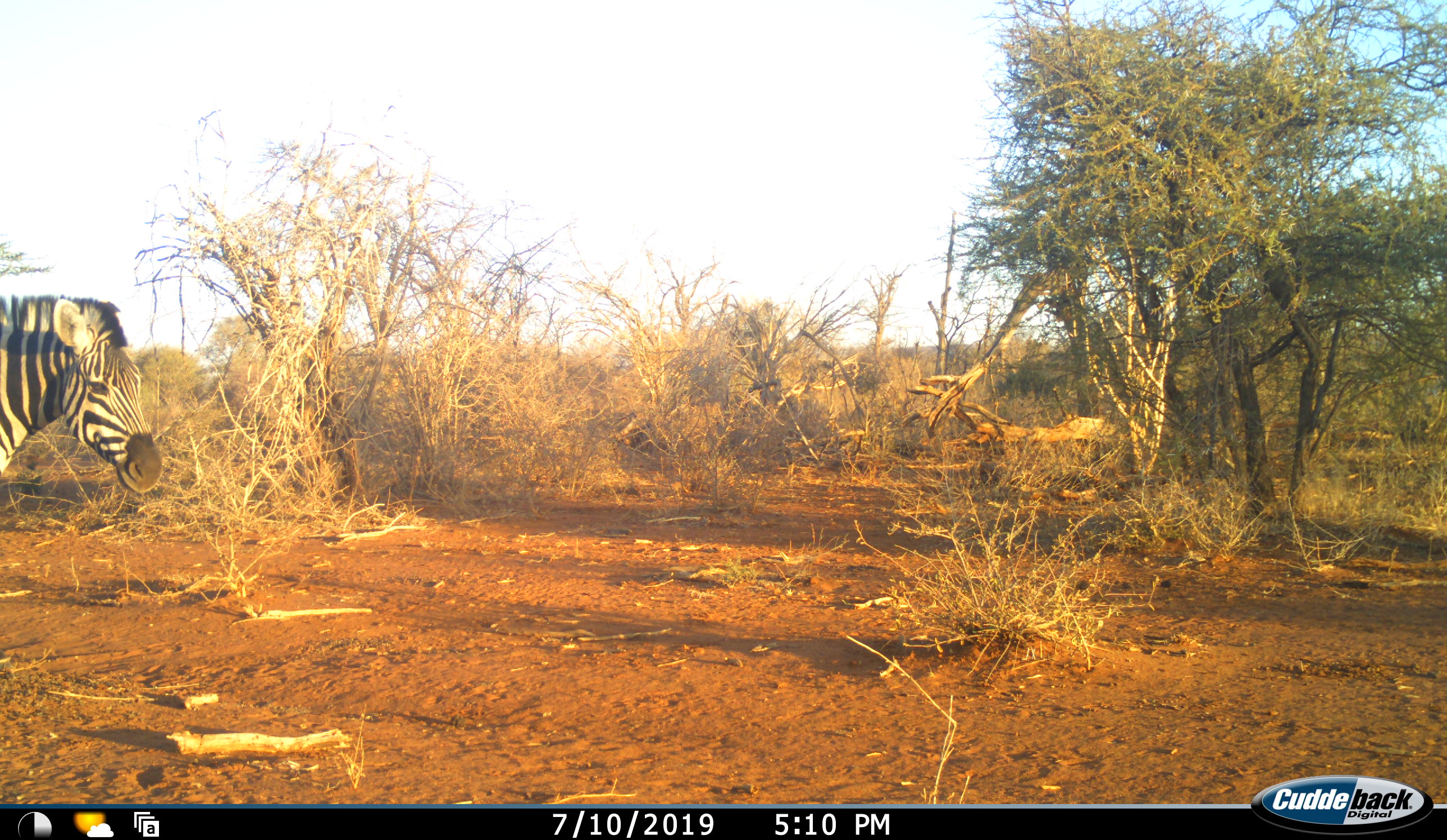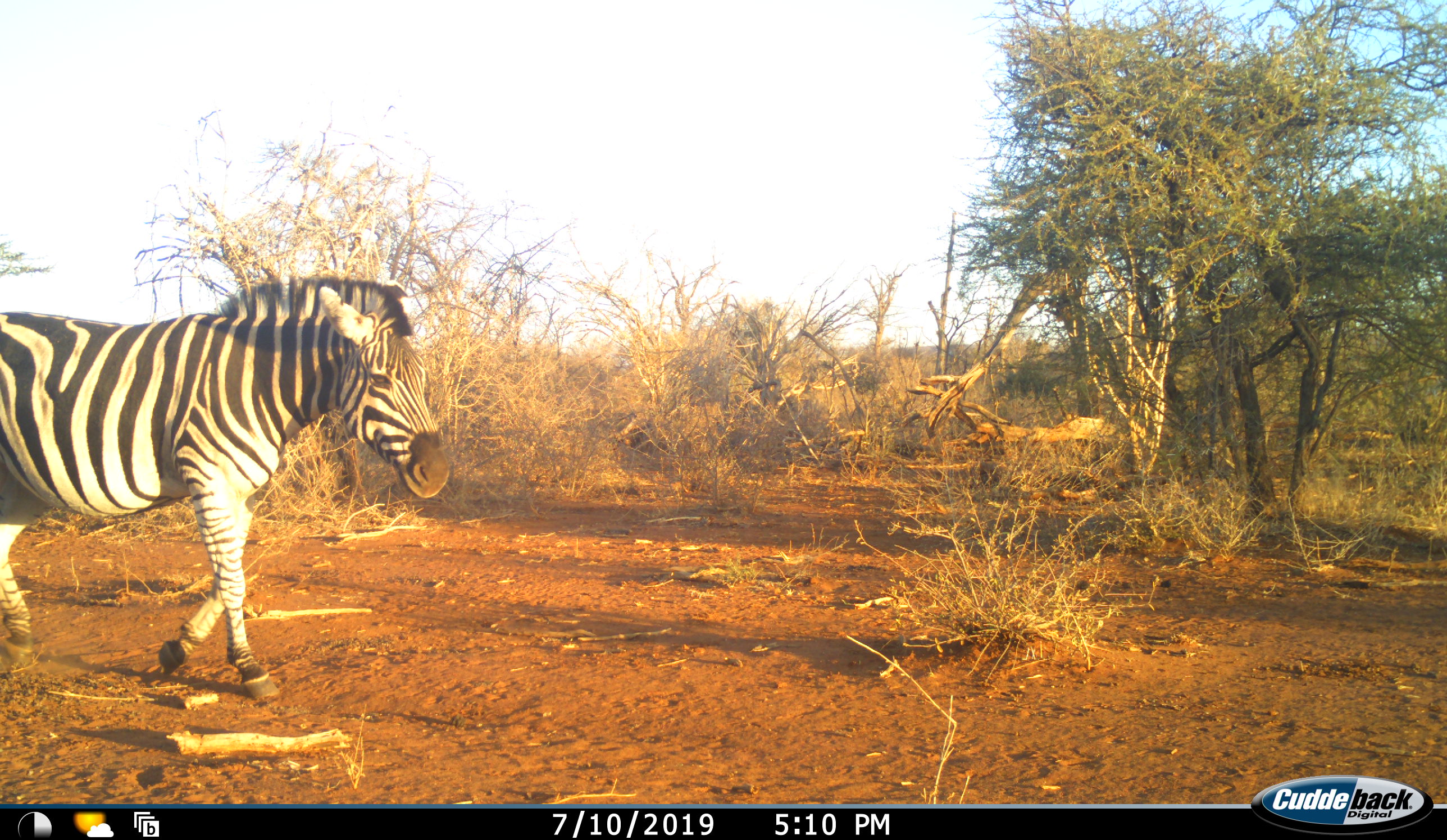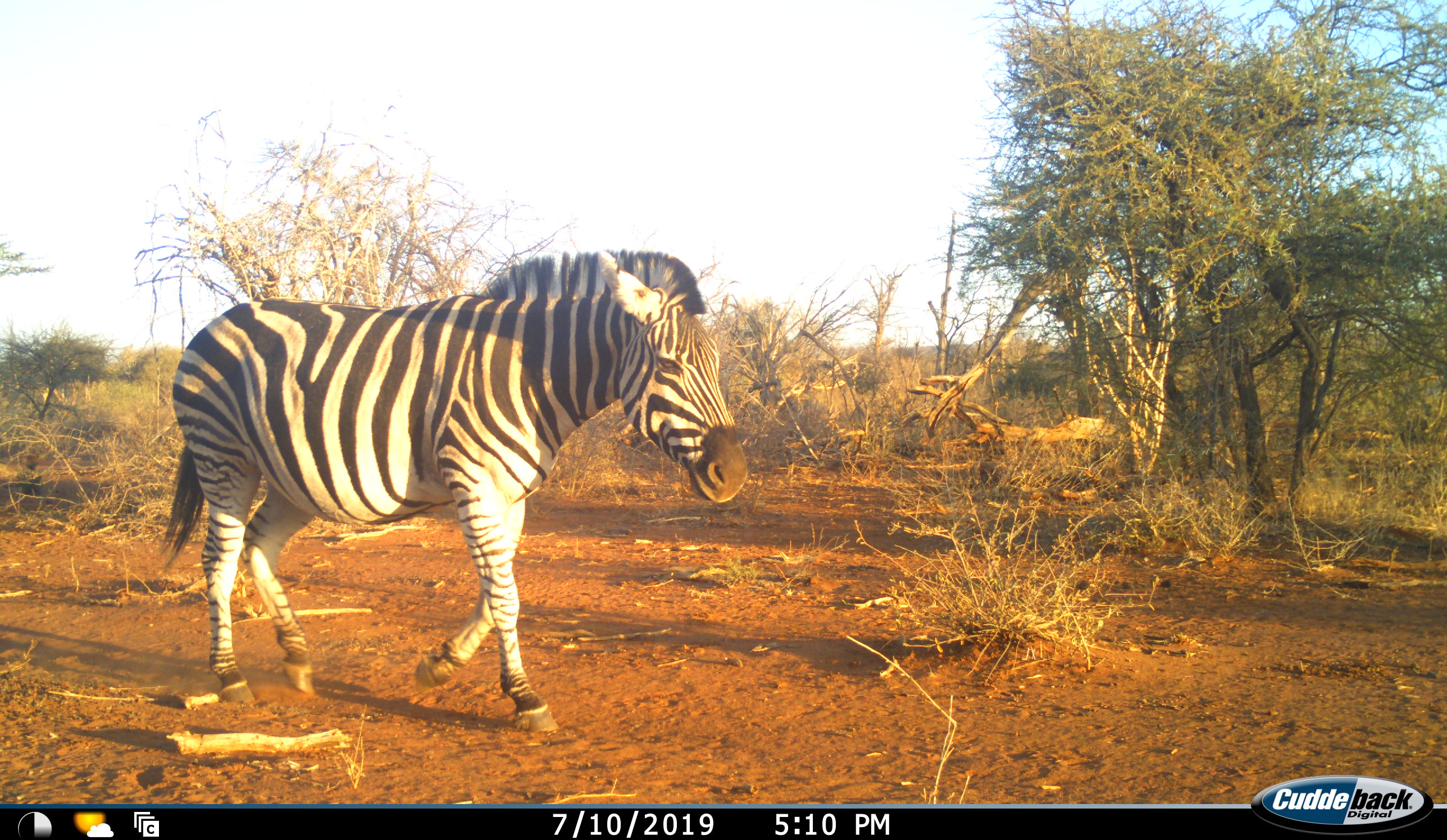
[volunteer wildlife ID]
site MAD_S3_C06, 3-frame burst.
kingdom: Animalia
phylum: Chordata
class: Mammalia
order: Perissodactyla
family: Equidae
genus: Equus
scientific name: Equus quagga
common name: plains zebra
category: zebraplains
Zebraplains (plains zebra) (Equus quagga), count 1. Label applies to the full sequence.